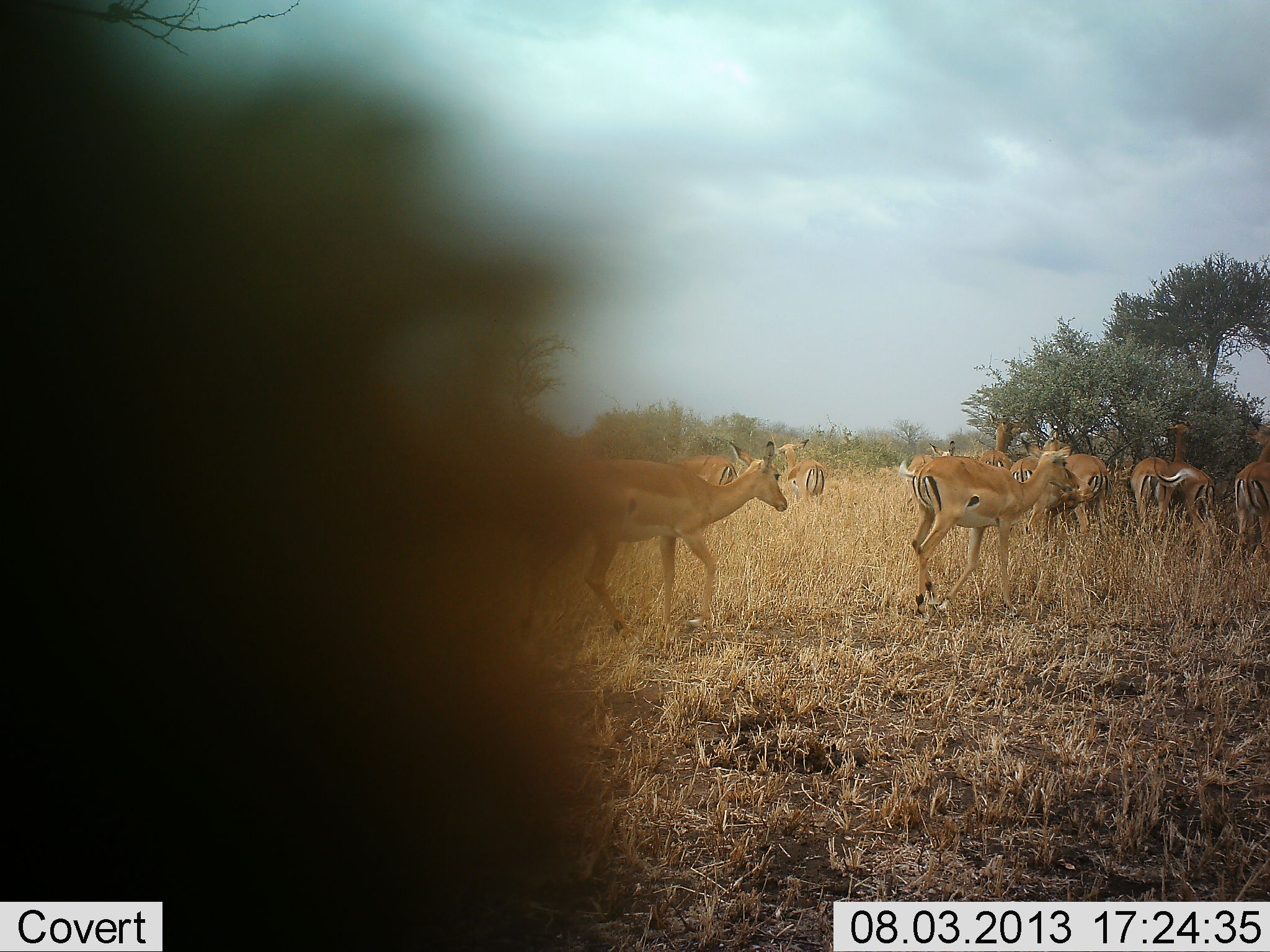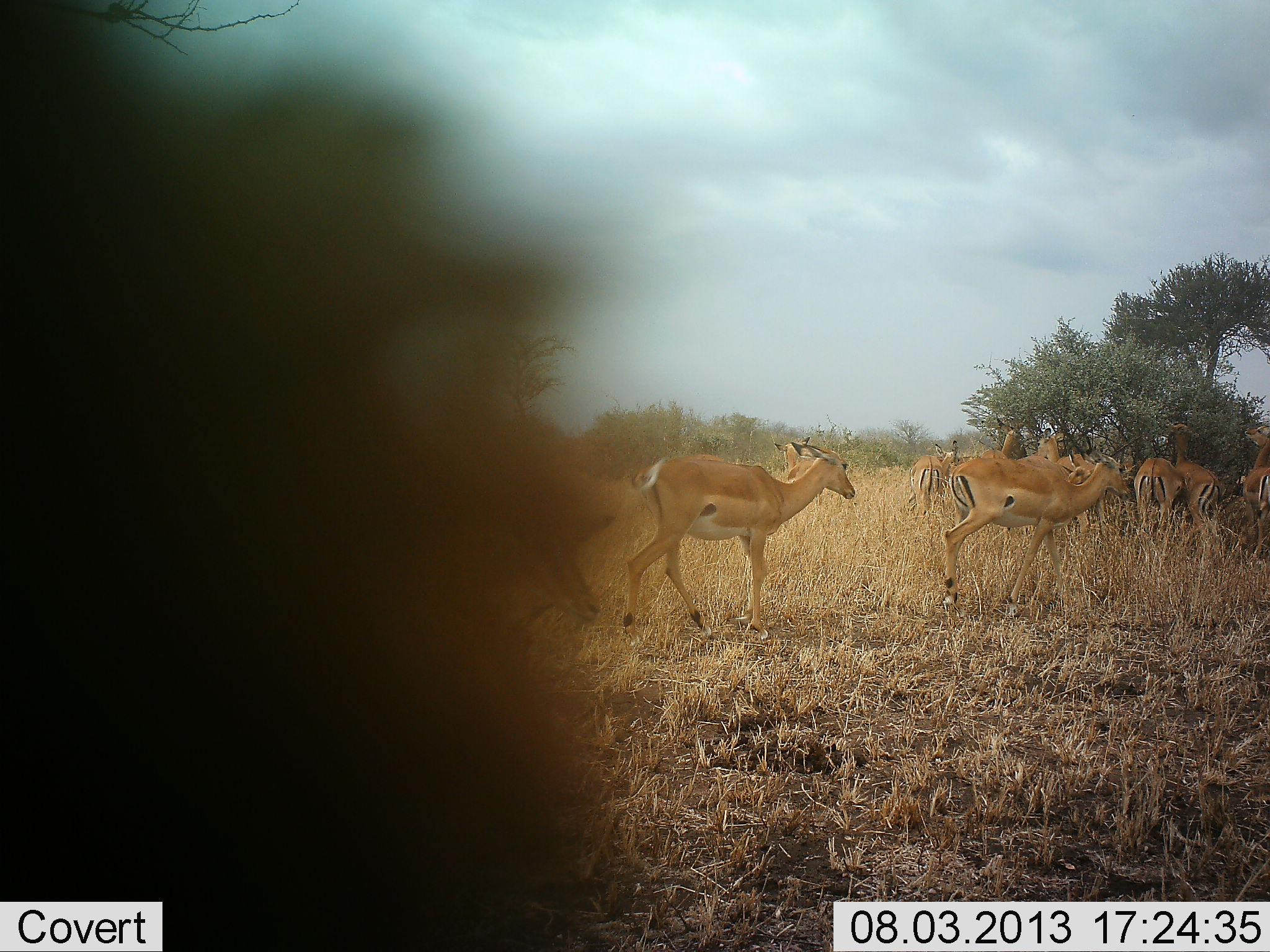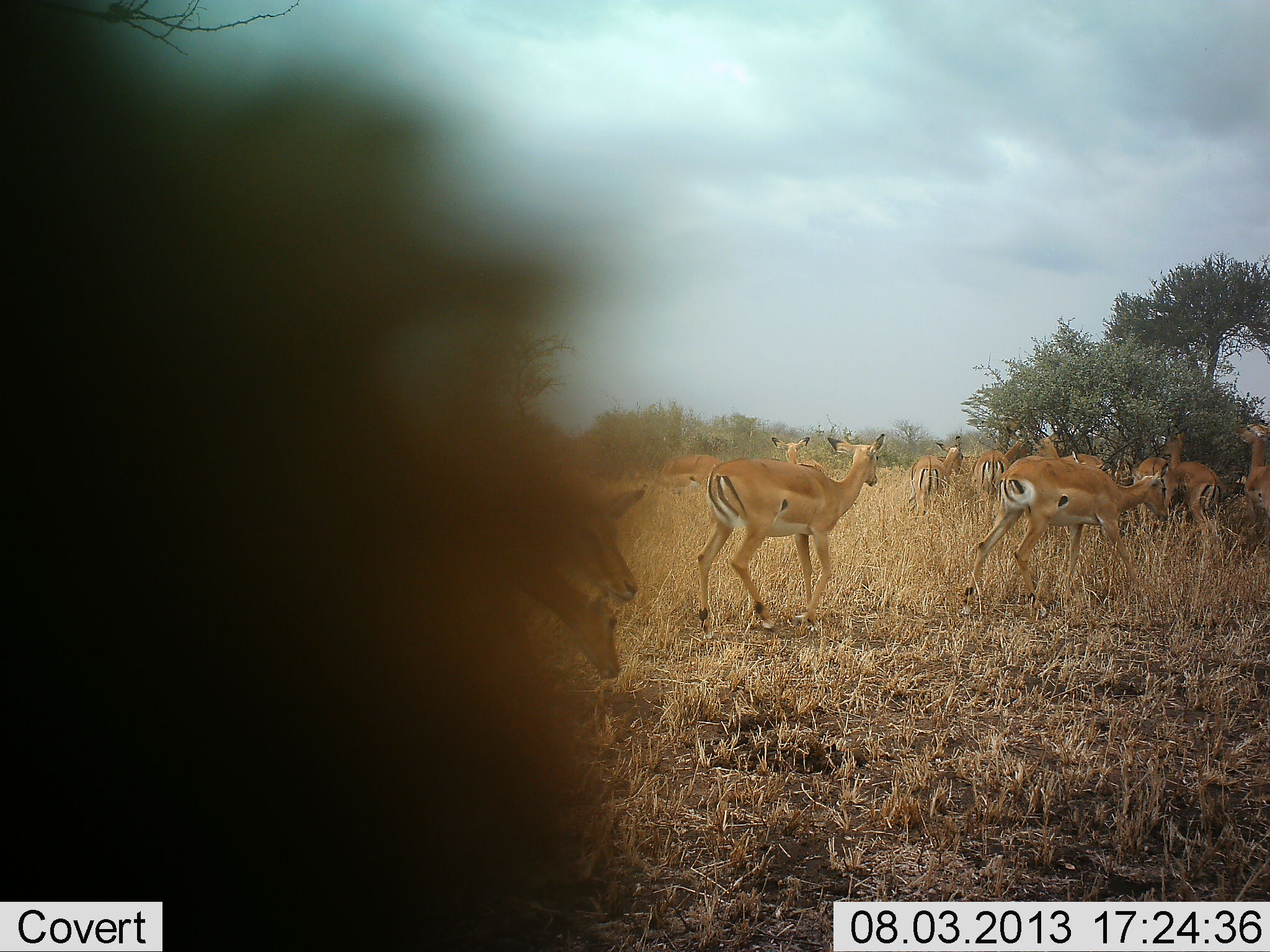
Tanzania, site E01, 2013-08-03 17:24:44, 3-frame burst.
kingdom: Animalia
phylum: Chordata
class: Mammalia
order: Artiodactyla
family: Bovidae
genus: Aepyceros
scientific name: Aepyceros melampus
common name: impala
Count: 11-50.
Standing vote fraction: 60%.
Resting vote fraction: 0%.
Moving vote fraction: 90%.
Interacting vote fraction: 0%.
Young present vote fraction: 0%.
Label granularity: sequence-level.